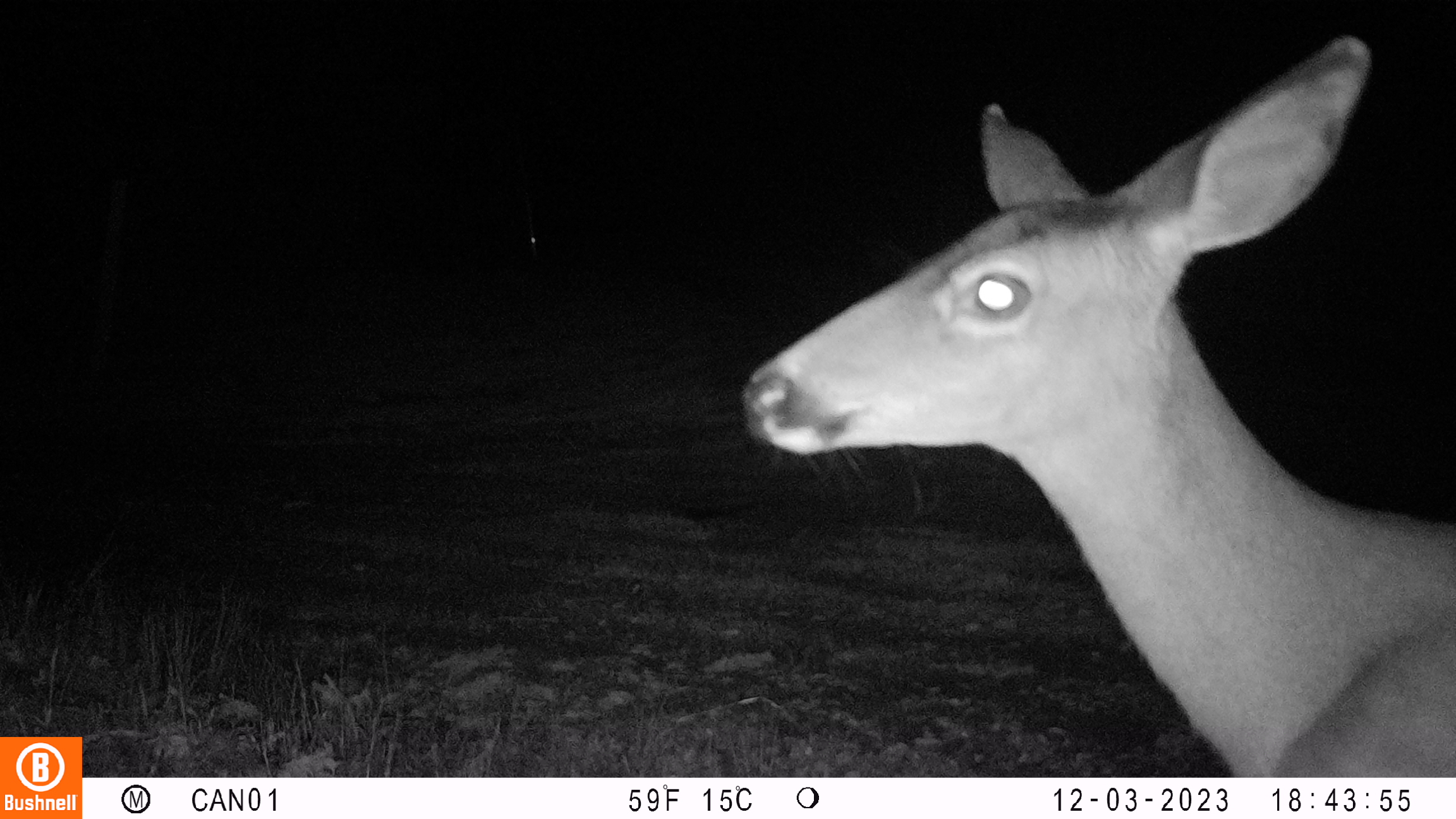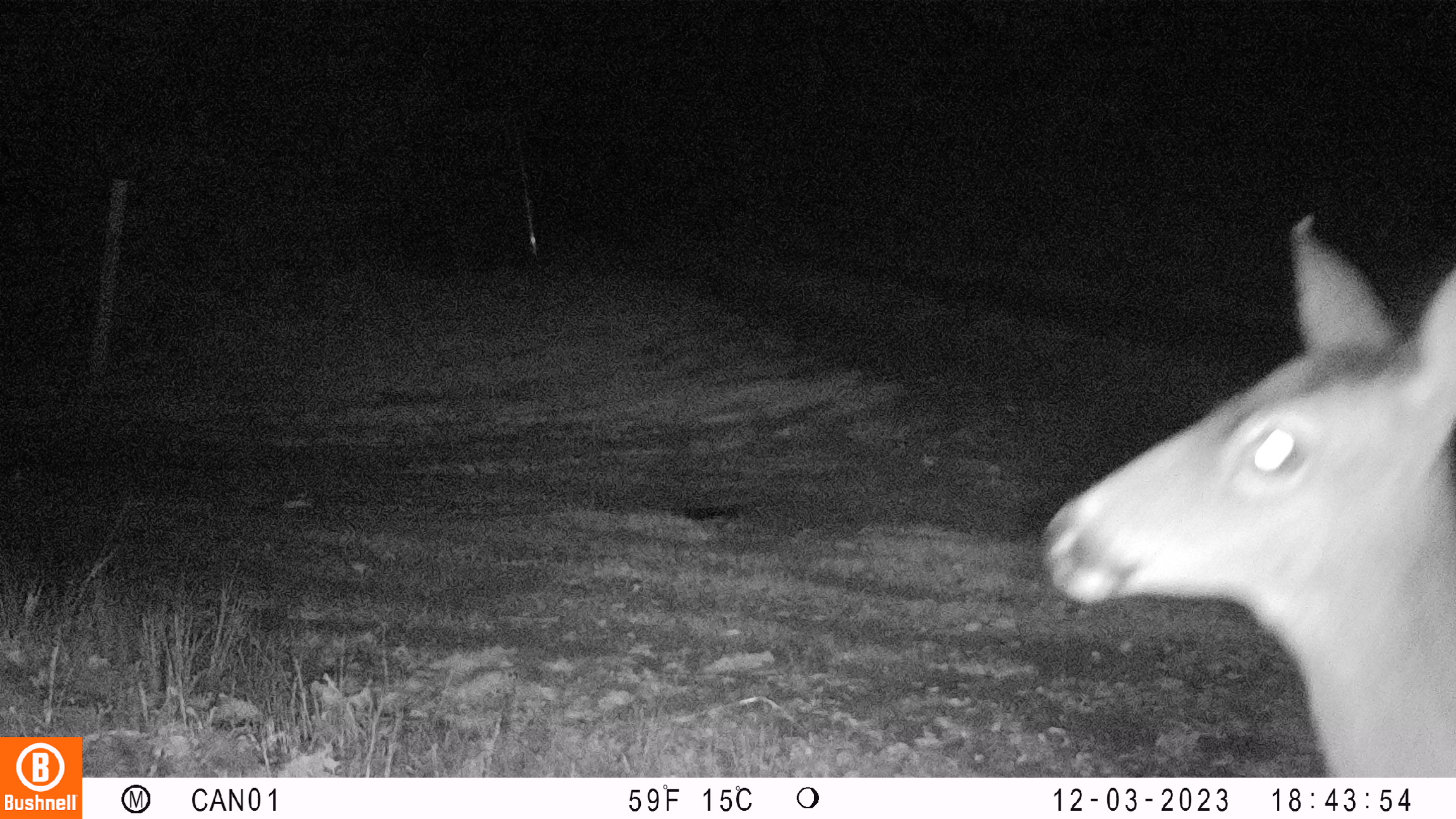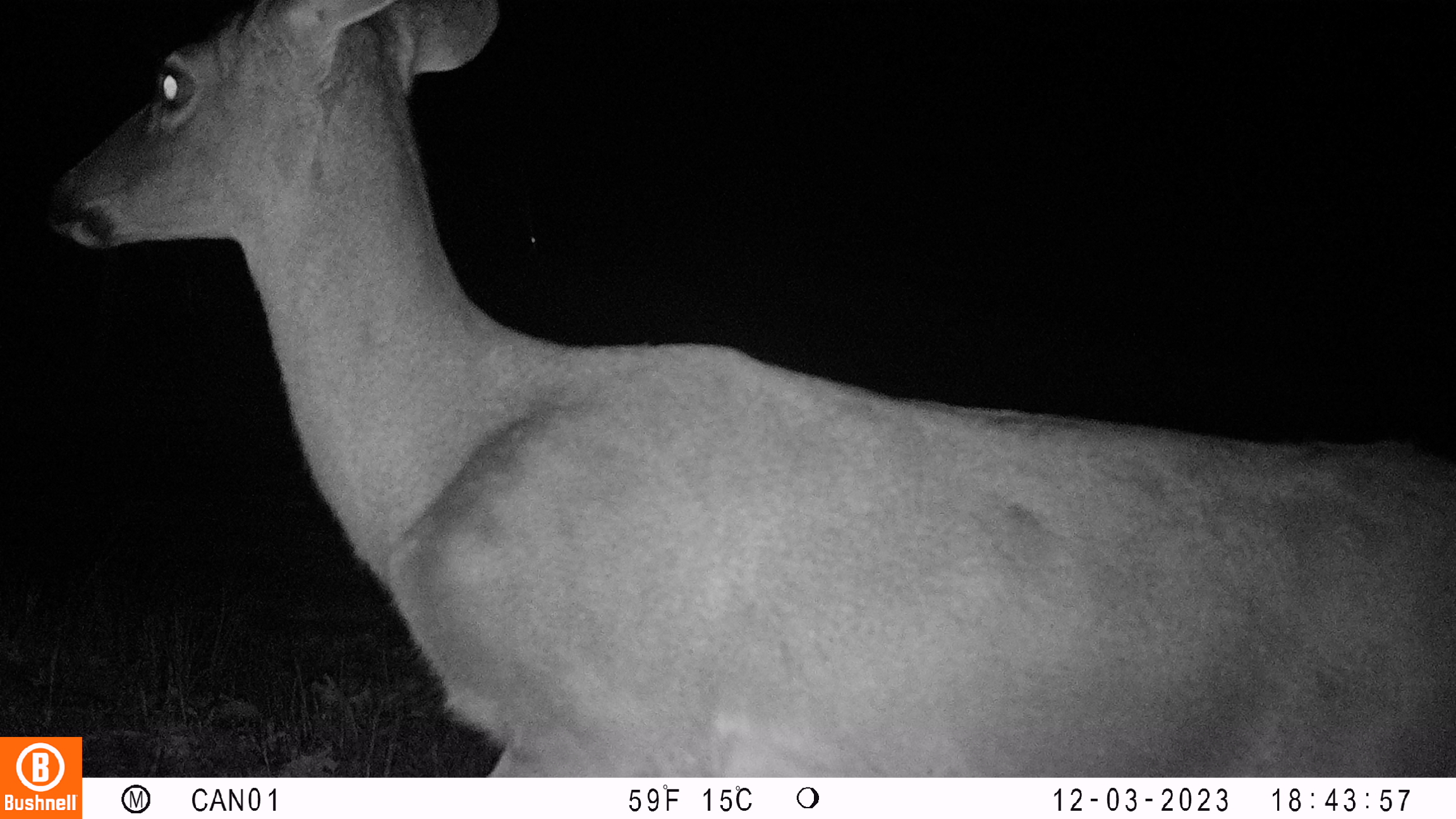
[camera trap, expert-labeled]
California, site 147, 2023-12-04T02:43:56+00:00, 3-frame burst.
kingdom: Animalia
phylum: Chordata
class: Mammalia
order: Artiodactyla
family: Cervidae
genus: Odocoileus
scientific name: Odocoileus hemionus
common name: mule deer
Mule deer (Odocoileus hemionus).